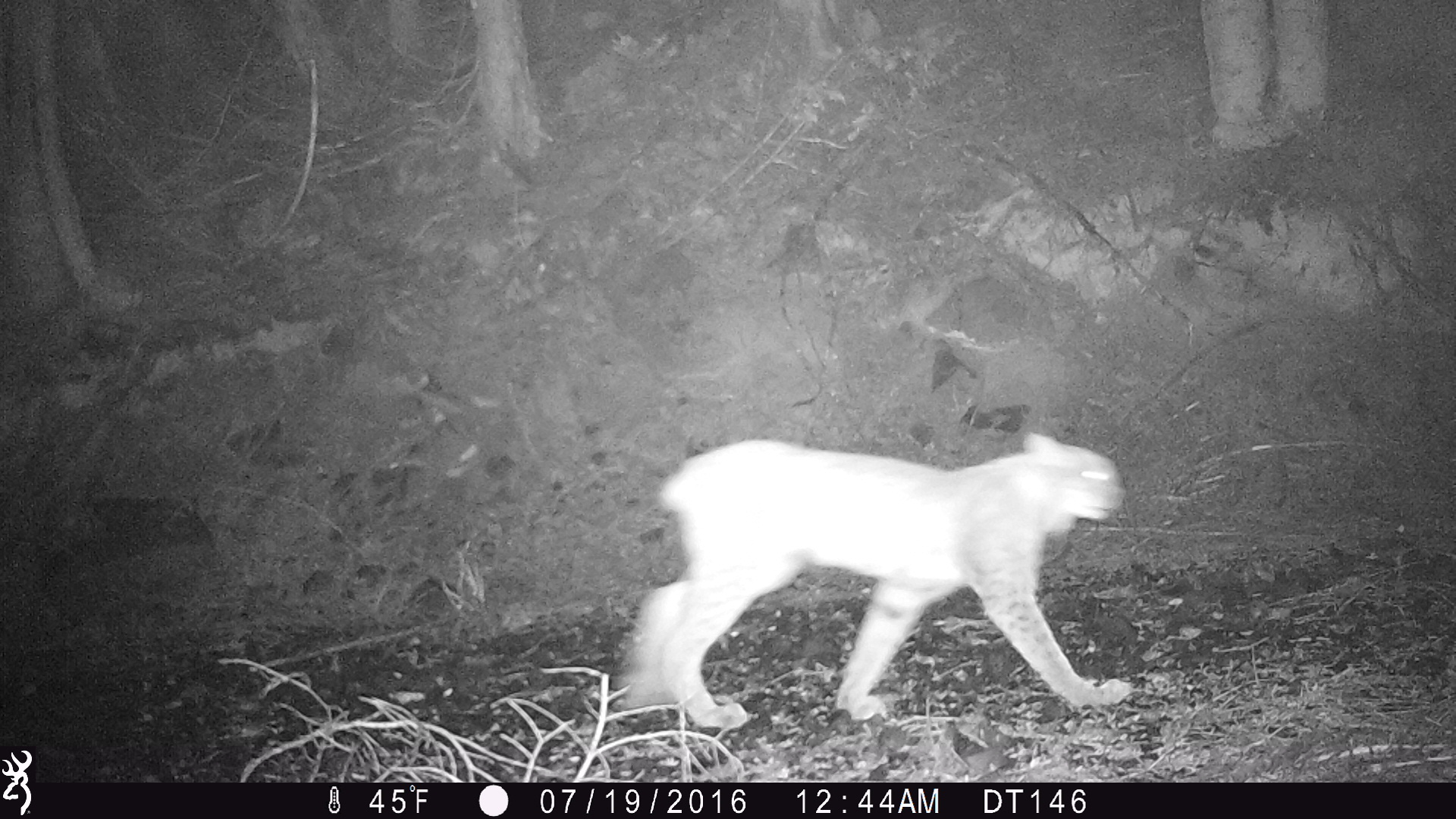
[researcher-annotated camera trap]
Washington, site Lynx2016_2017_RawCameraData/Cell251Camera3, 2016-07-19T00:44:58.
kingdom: Animalia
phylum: Chordata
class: Mammalia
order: Carnivora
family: Felidae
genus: Lynx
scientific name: Lynx canadensis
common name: canada lynx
Lynx canadensis (canada lynx). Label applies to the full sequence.